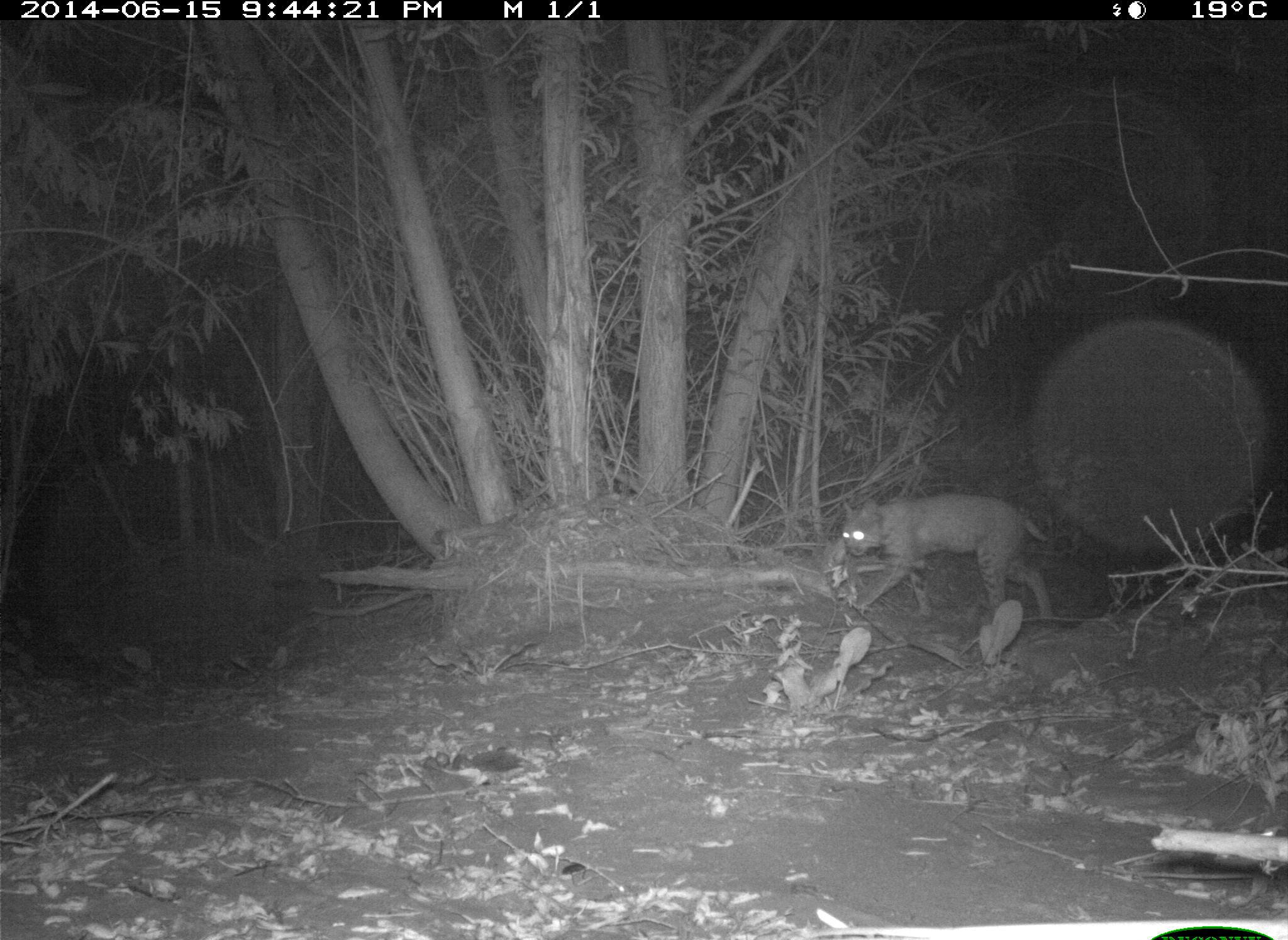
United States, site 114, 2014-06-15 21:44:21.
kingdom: Animalia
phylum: Chordata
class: Mammalia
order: Carnivora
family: Felidae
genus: Lynx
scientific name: Lynx rufus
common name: bobcat